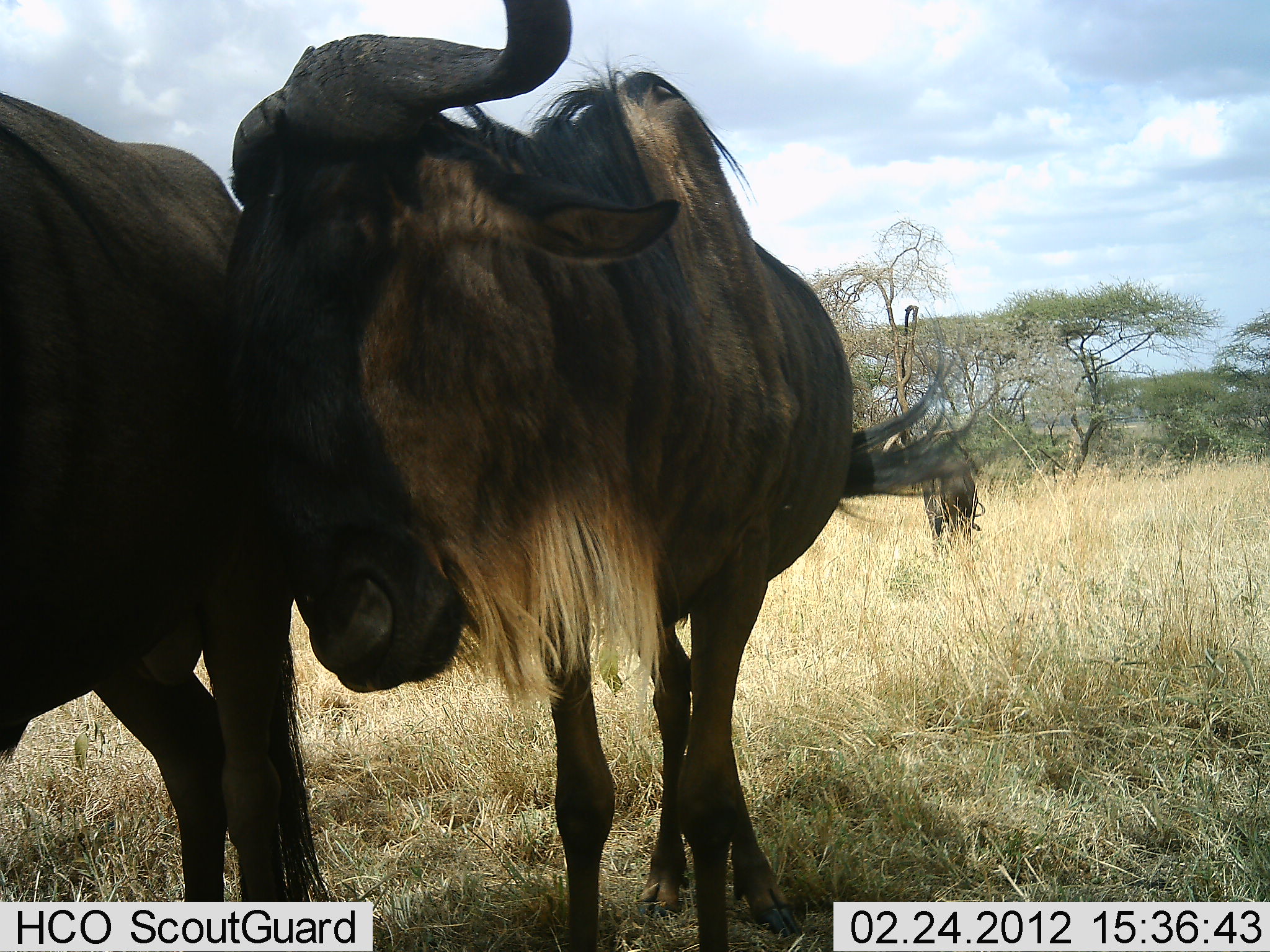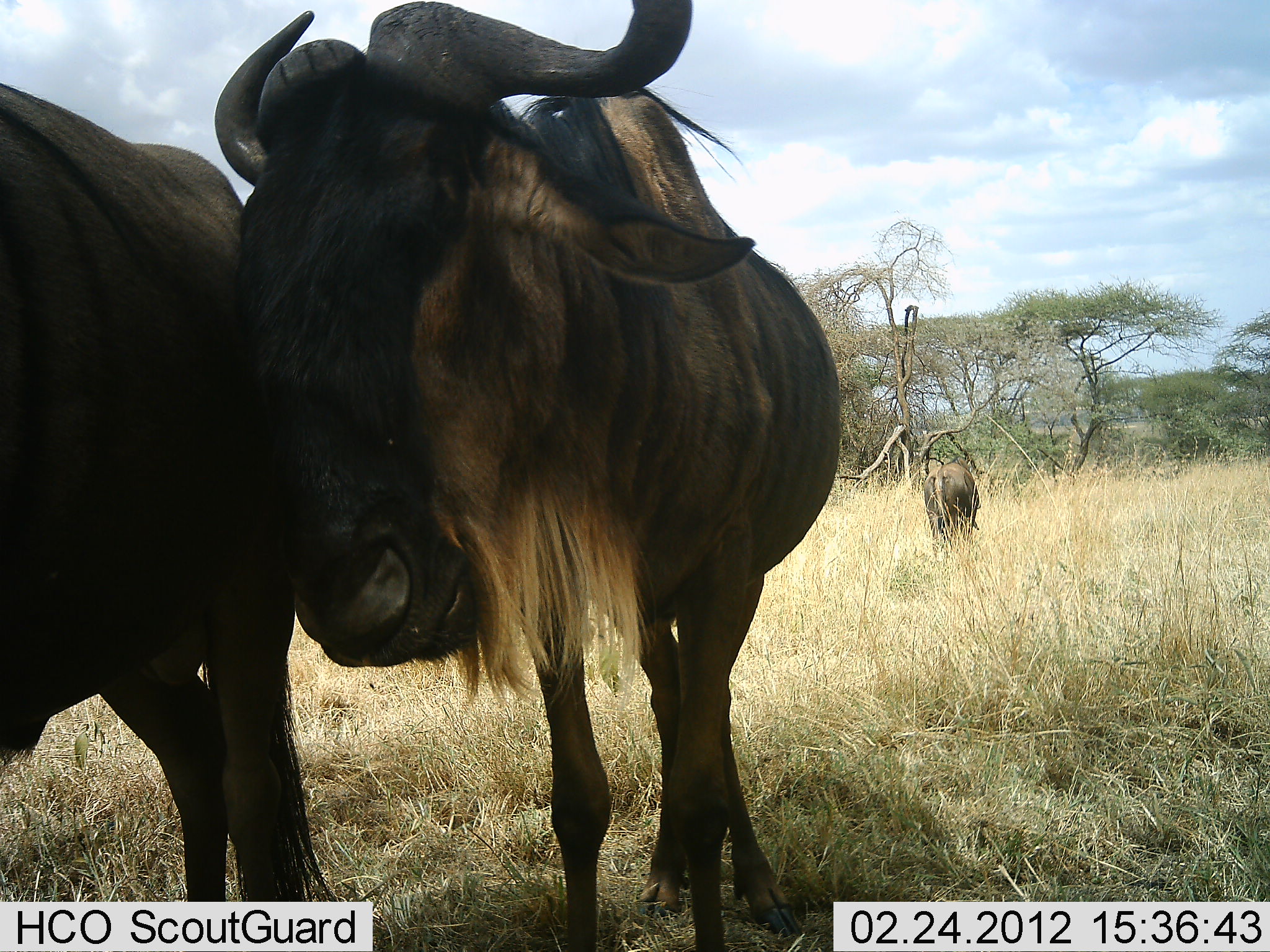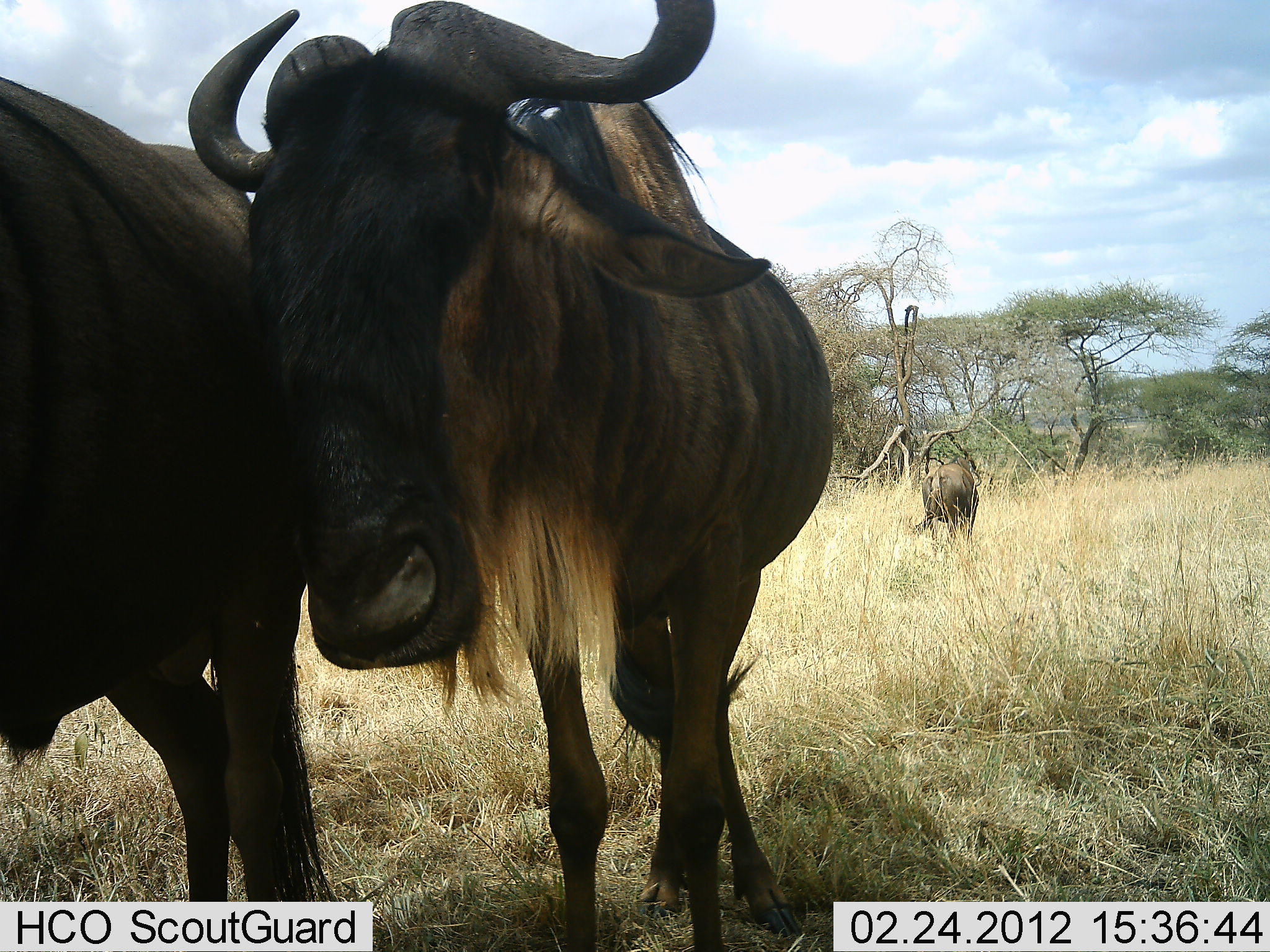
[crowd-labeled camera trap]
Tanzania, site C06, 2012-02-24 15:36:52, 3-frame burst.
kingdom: Animalia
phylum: Chordata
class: Mammalia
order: Artiodactyla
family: Bovidae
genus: Connochaetes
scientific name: Connochaetes taurinus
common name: blue wildebeest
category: wildebeest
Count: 3.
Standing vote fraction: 76%.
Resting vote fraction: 4%.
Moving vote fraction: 8%.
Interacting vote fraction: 52%.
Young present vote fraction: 0%.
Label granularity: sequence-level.